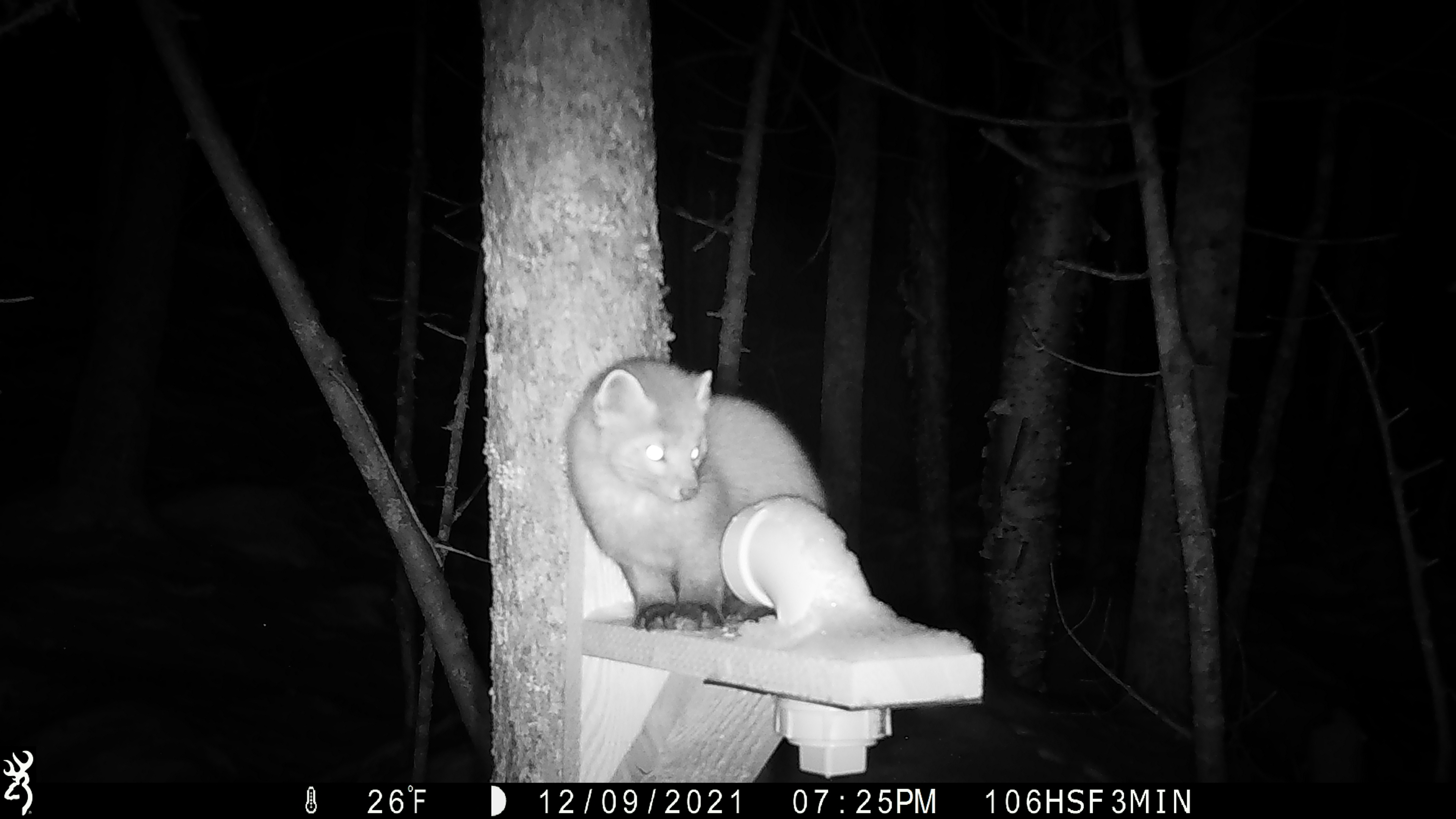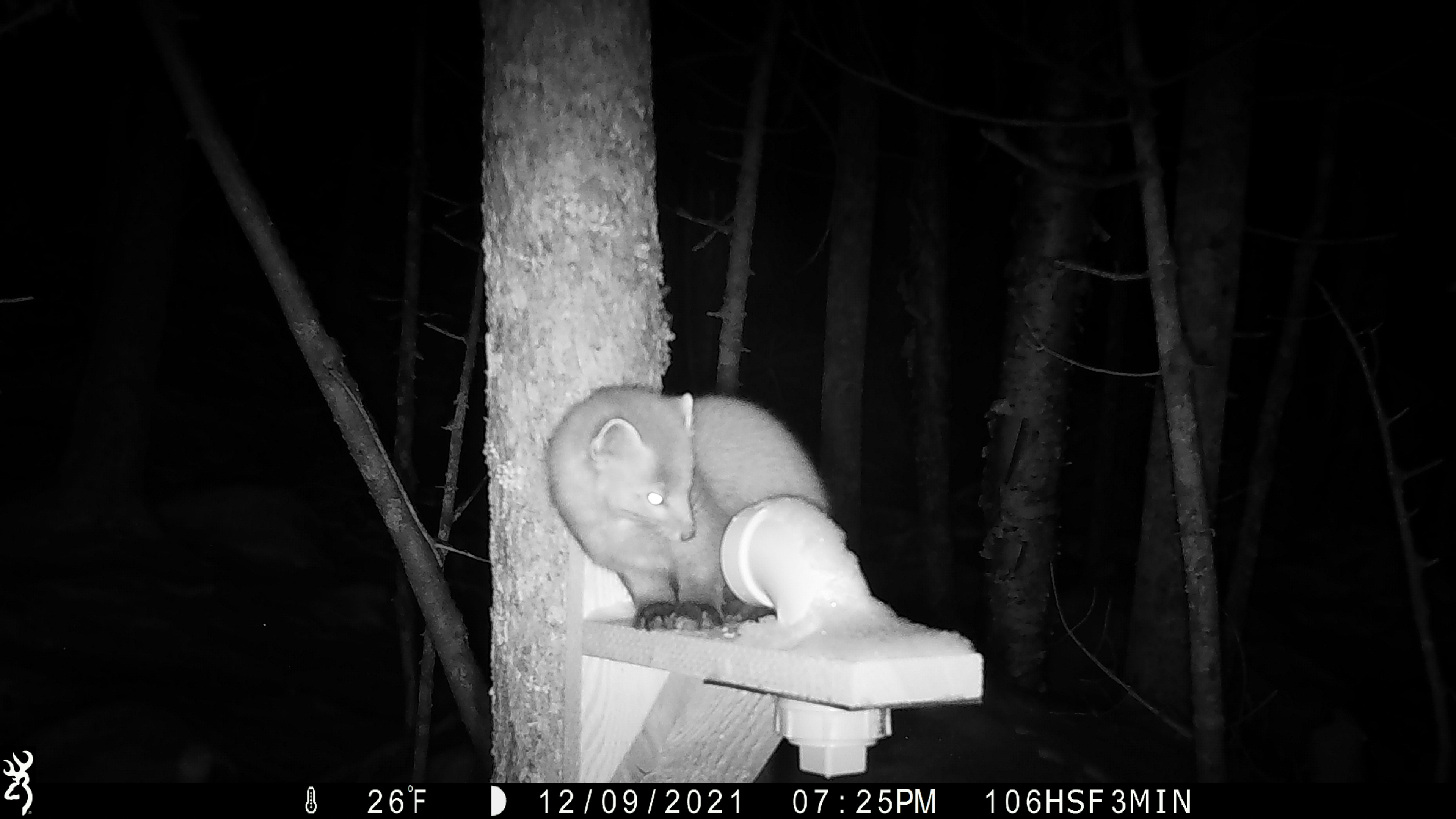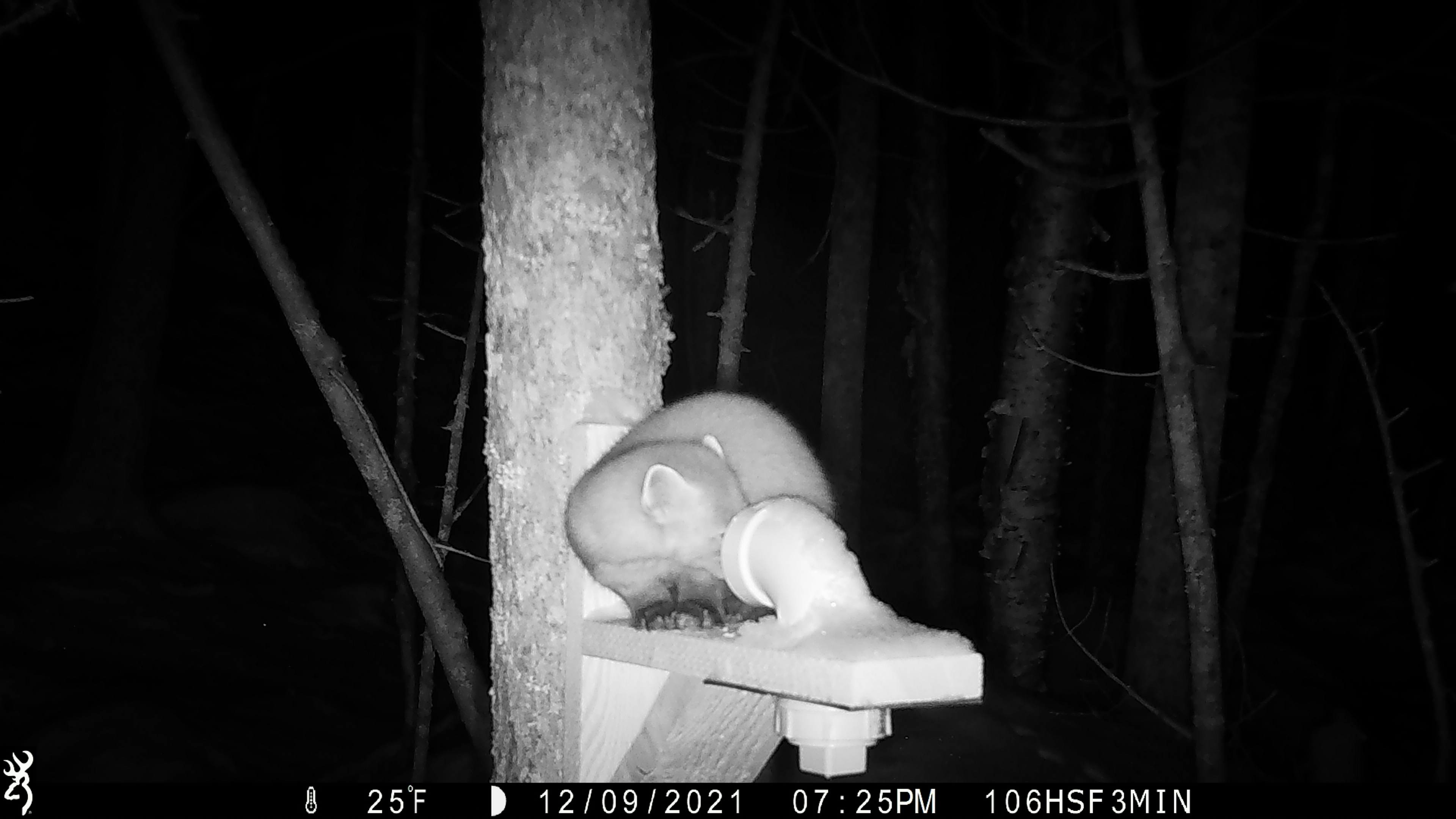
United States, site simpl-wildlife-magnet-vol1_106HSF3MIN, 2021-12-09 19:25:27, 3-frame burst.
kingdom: Animalia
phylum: Chordata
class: Mammalia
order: Carnivora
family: Mustelidae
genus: Martes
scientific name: Martes americana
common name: american marten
American marten (Martes americana).